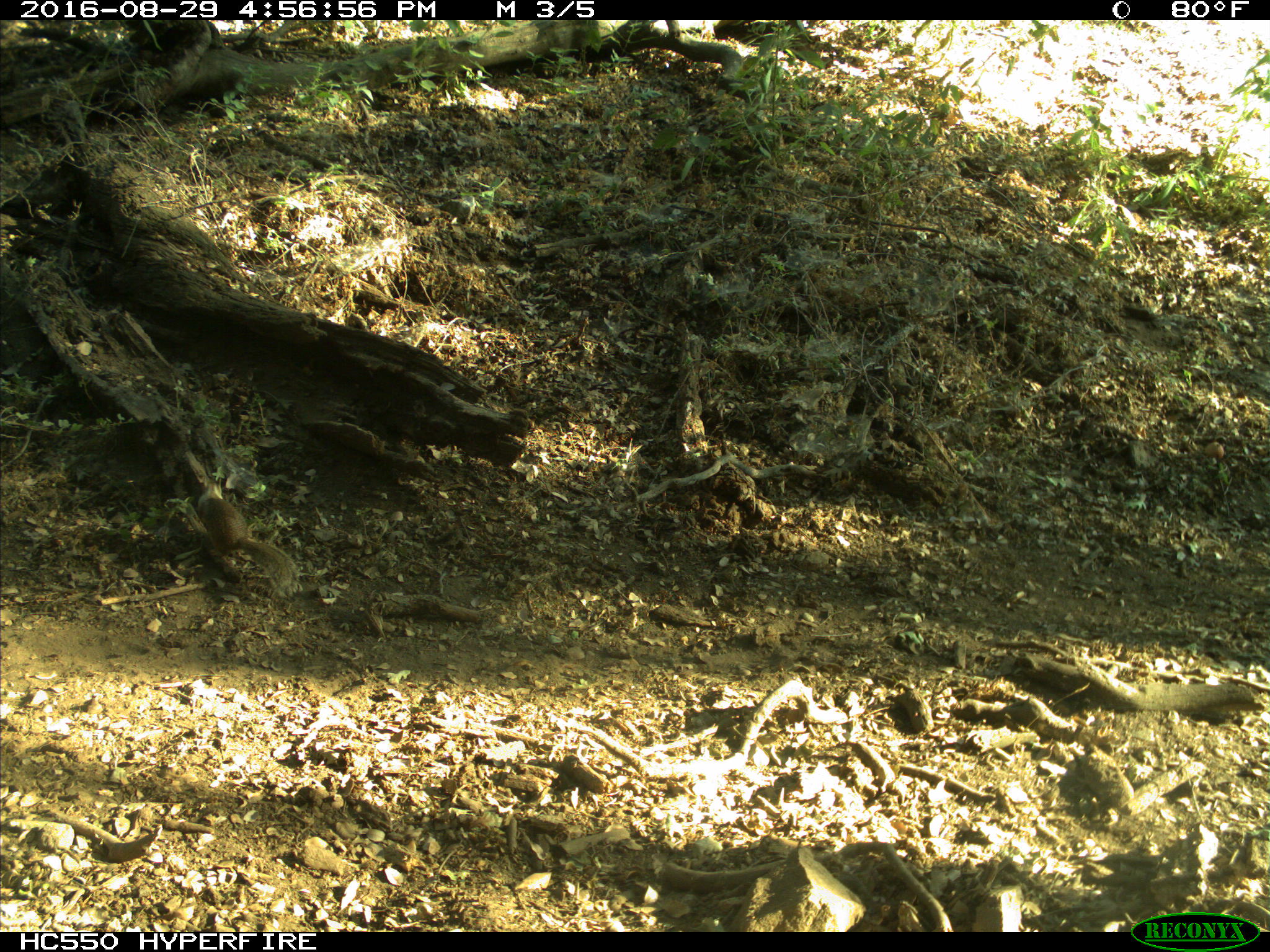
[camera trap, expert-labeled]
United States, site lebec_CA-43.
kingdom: Animalia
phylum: Chordata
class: Mammalia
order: Rodentia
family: Sciuridae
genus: Otospermophilus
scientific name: Otospermophilus beecheyi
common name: california ground squirrel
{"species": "Otospermophilus beecheyi (california ground squirrel)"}